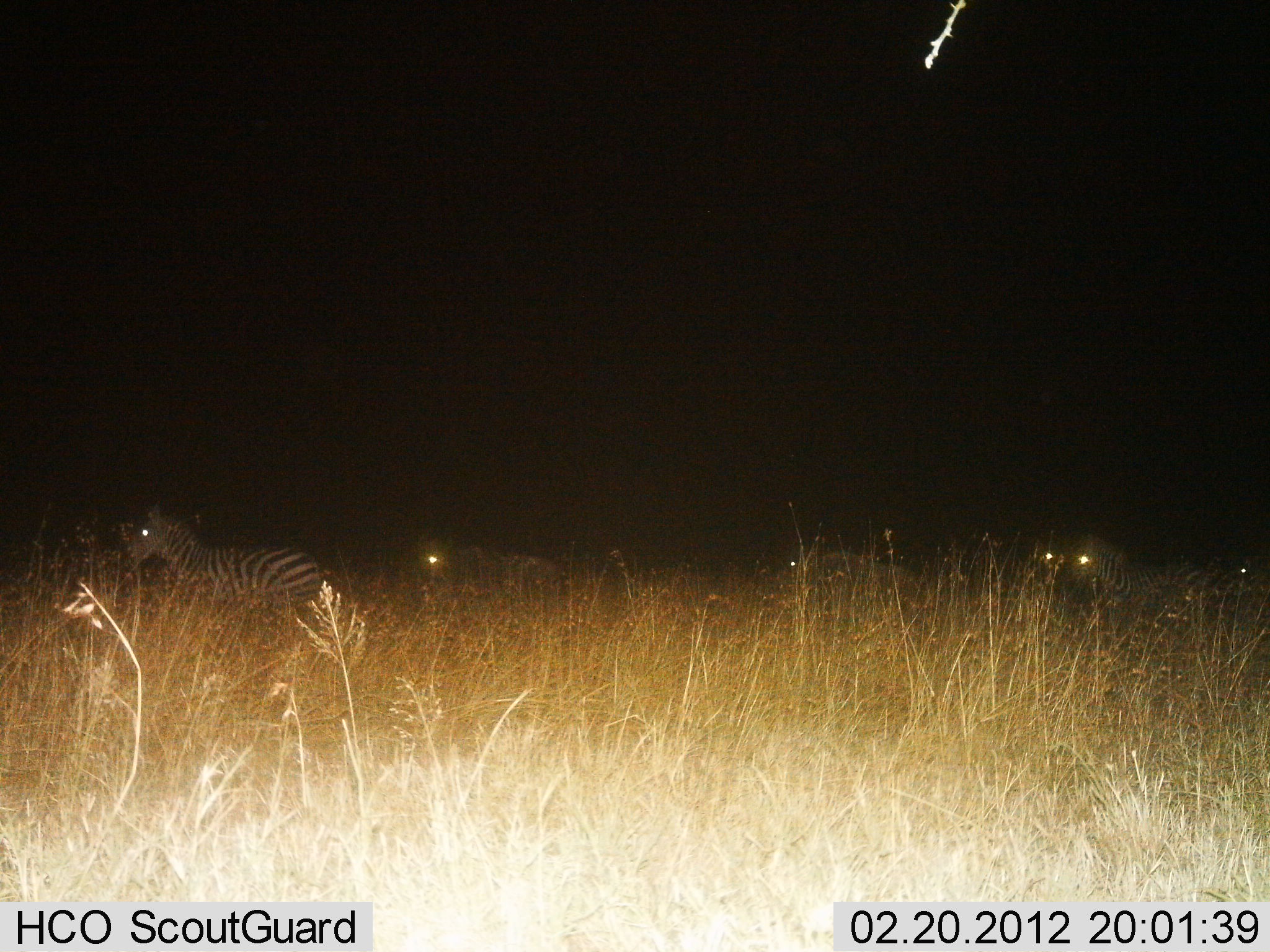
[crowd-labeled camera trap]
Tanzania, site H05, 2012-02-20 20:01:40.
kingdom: Animalia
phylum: Chordata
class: Mammalia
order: Perissodactyla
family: Equidae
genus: Equus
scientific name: Equus quagga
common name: plains zebra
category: zebra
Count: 5.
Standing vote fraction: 25%.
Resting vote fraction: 12%.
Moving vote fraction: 69%.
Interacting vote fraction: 0%.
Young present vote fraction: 0%.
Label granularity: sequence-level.